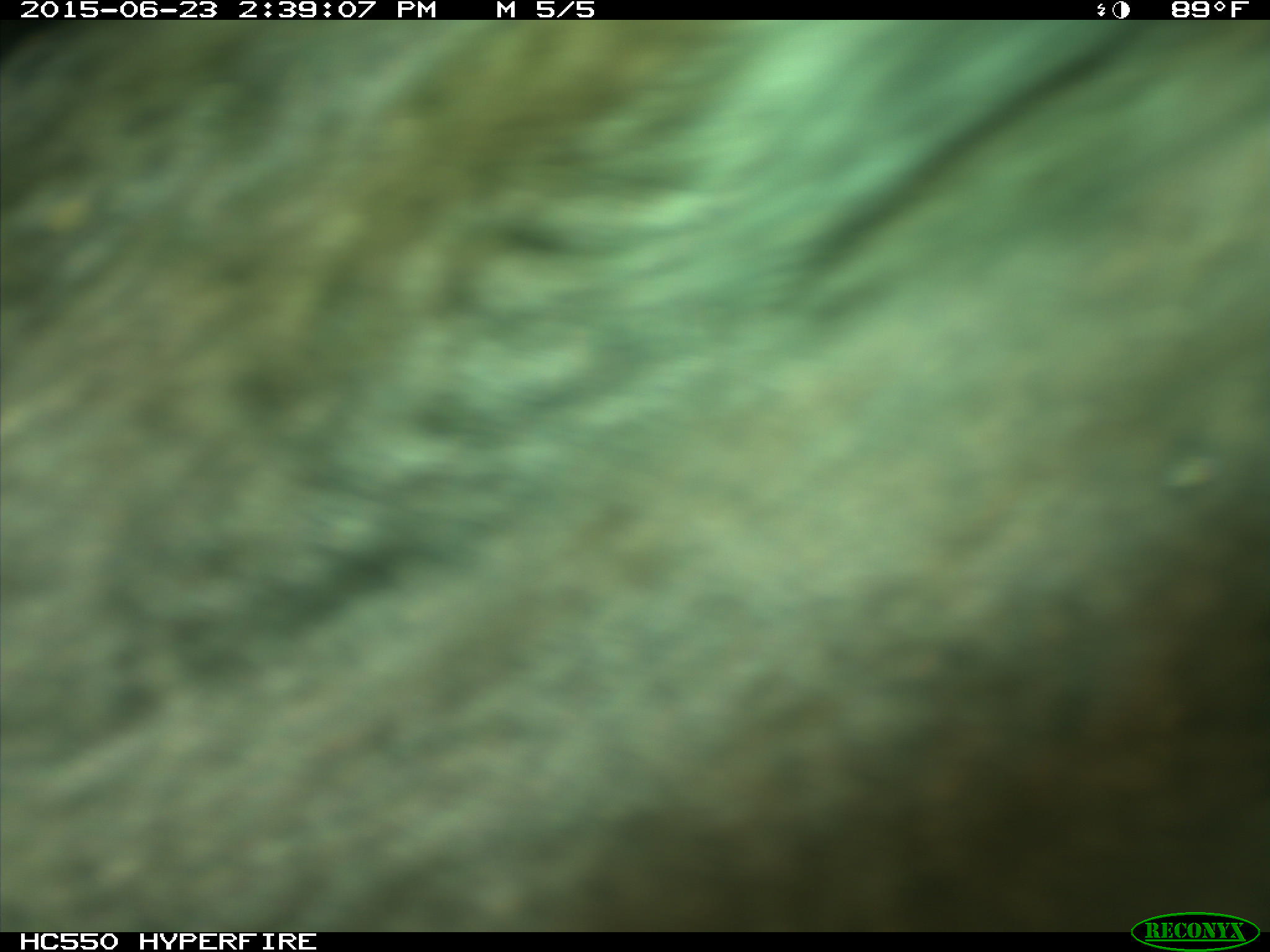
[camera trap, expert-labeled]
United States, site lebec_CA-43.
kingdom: Animalia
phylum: Chordata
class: Mammalia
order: Artiodactyla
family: Bovidae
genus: Bos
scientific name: Bos taurus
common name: domestic cow